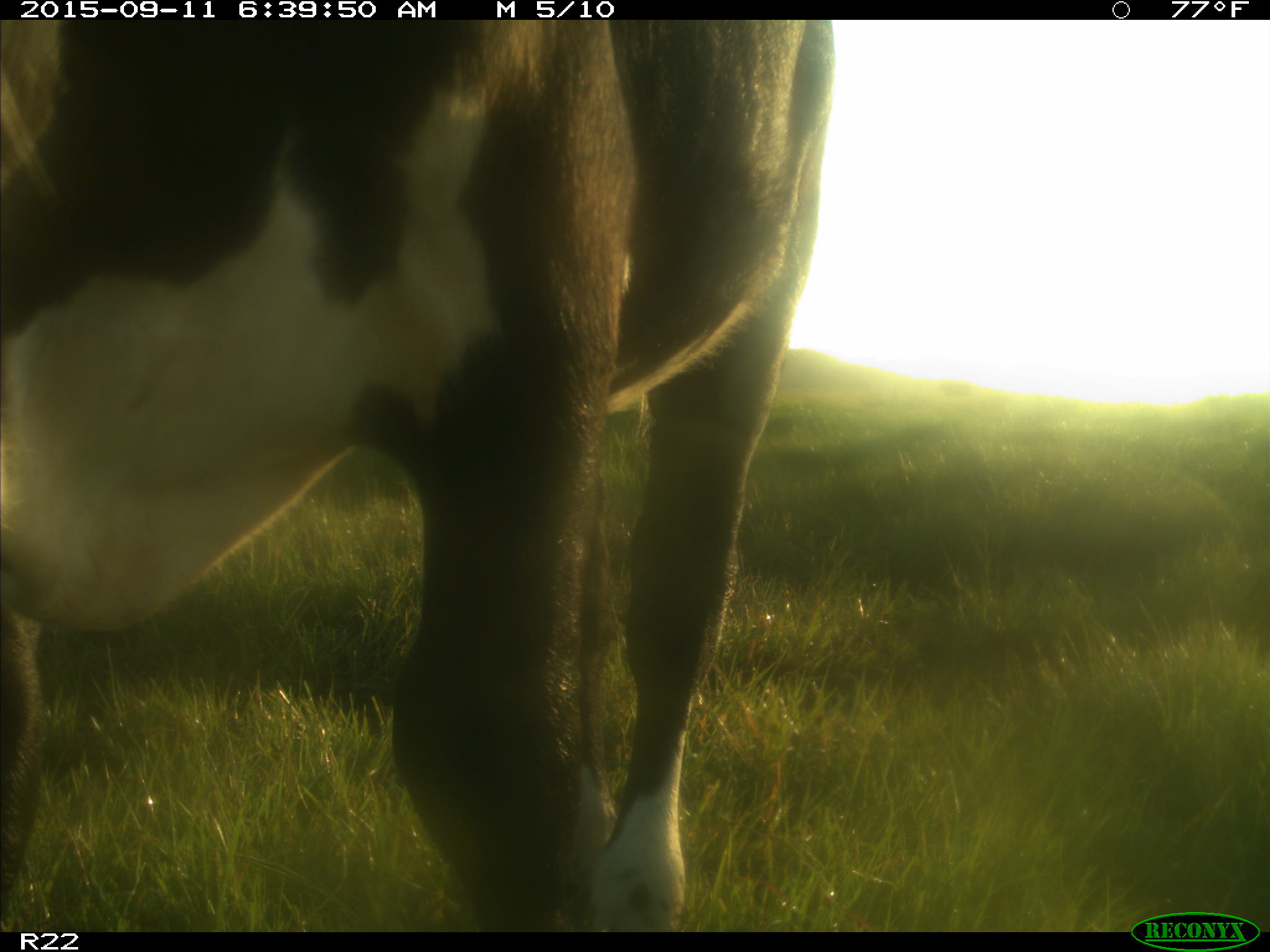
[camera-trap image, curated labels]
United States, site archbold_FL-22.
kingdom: Animalia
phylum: Chordata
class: Mammalia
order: Artiodactyla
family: Bovidae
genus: Bos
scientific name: Bos taurus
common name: domestic cow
Bos taurus (domestic cow).